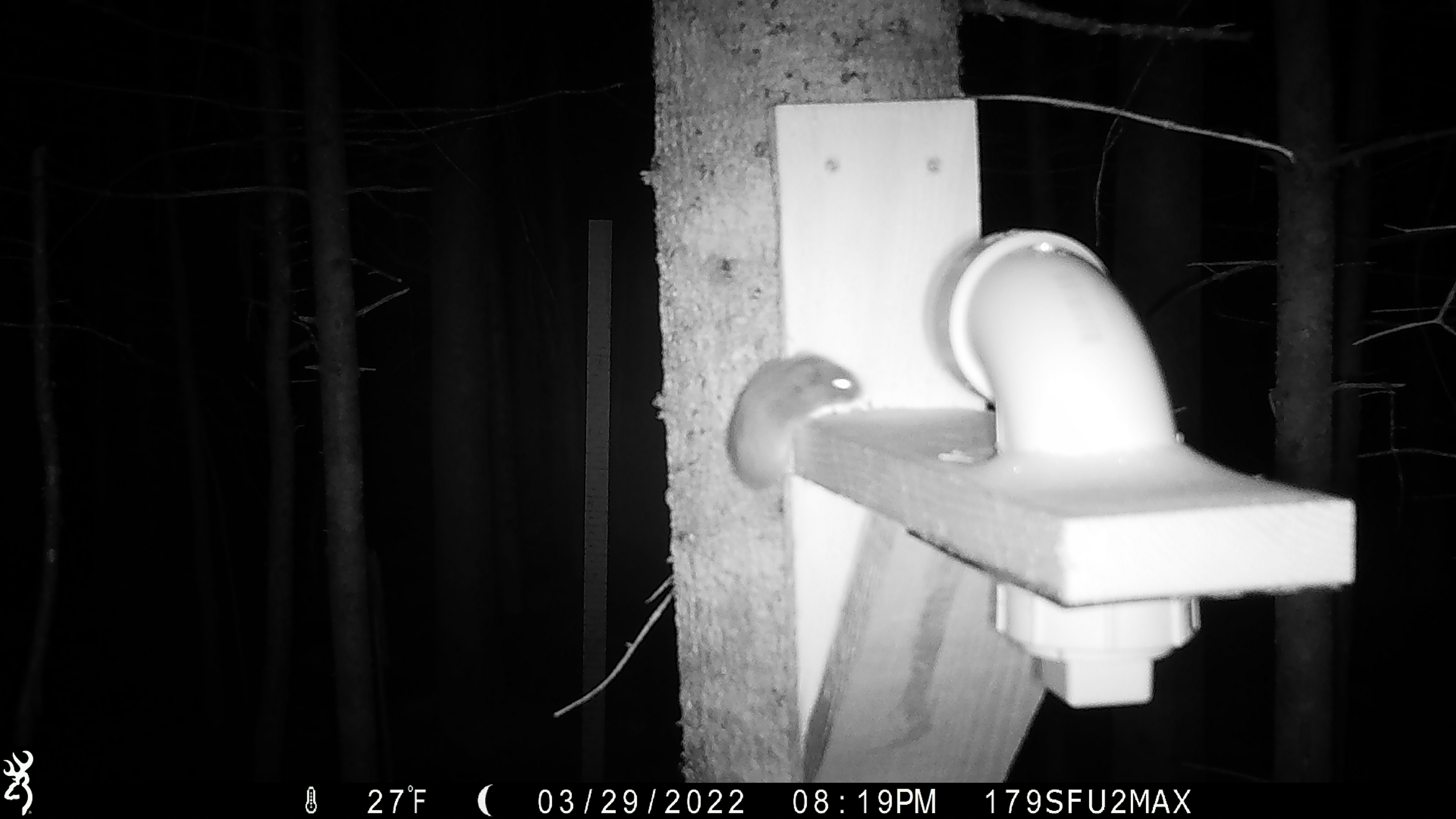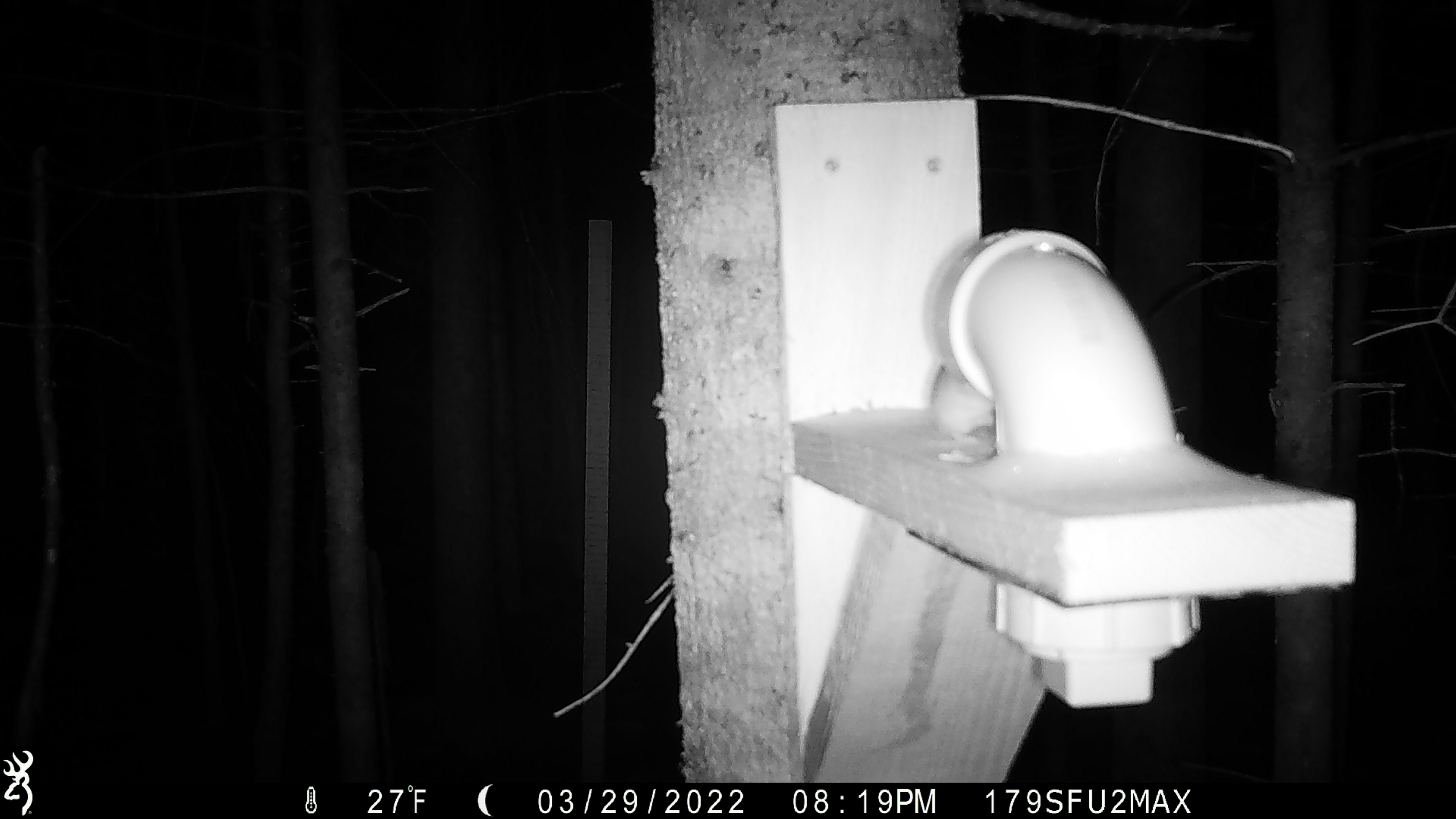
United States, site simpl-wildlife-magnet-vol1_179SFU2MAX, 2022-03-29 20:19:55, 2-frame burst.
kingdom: Animalia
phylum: Chordata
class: Mammalia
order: Rodentia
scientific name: Rodentia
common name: mouse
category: mouse sp.